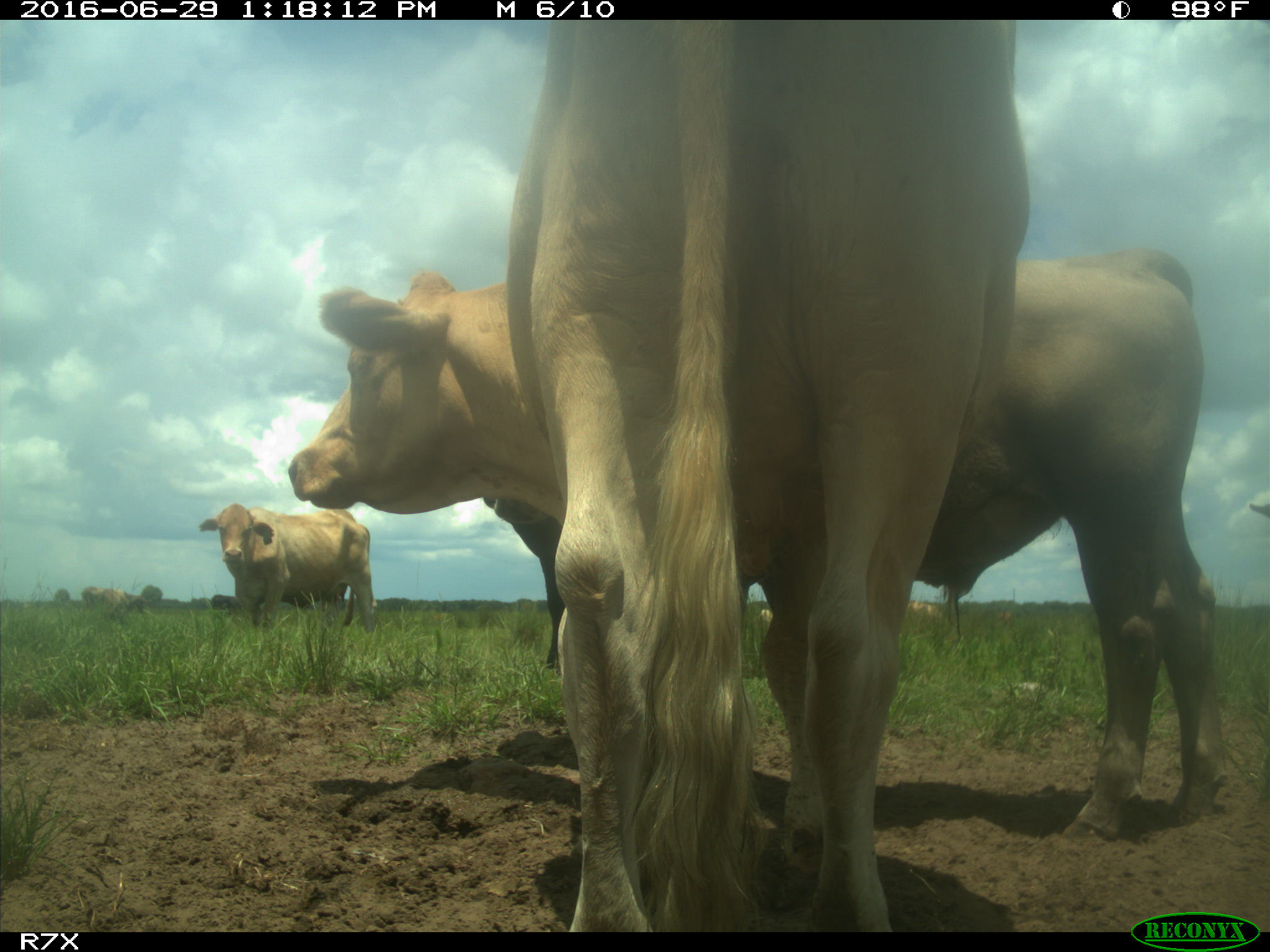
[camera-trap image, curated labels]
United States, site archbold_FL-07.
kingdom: Animalia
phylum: Chordata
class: Mammalia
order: Artiodactyla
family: Bovidae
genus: Bos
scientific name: Bos taurus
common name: domestic cow